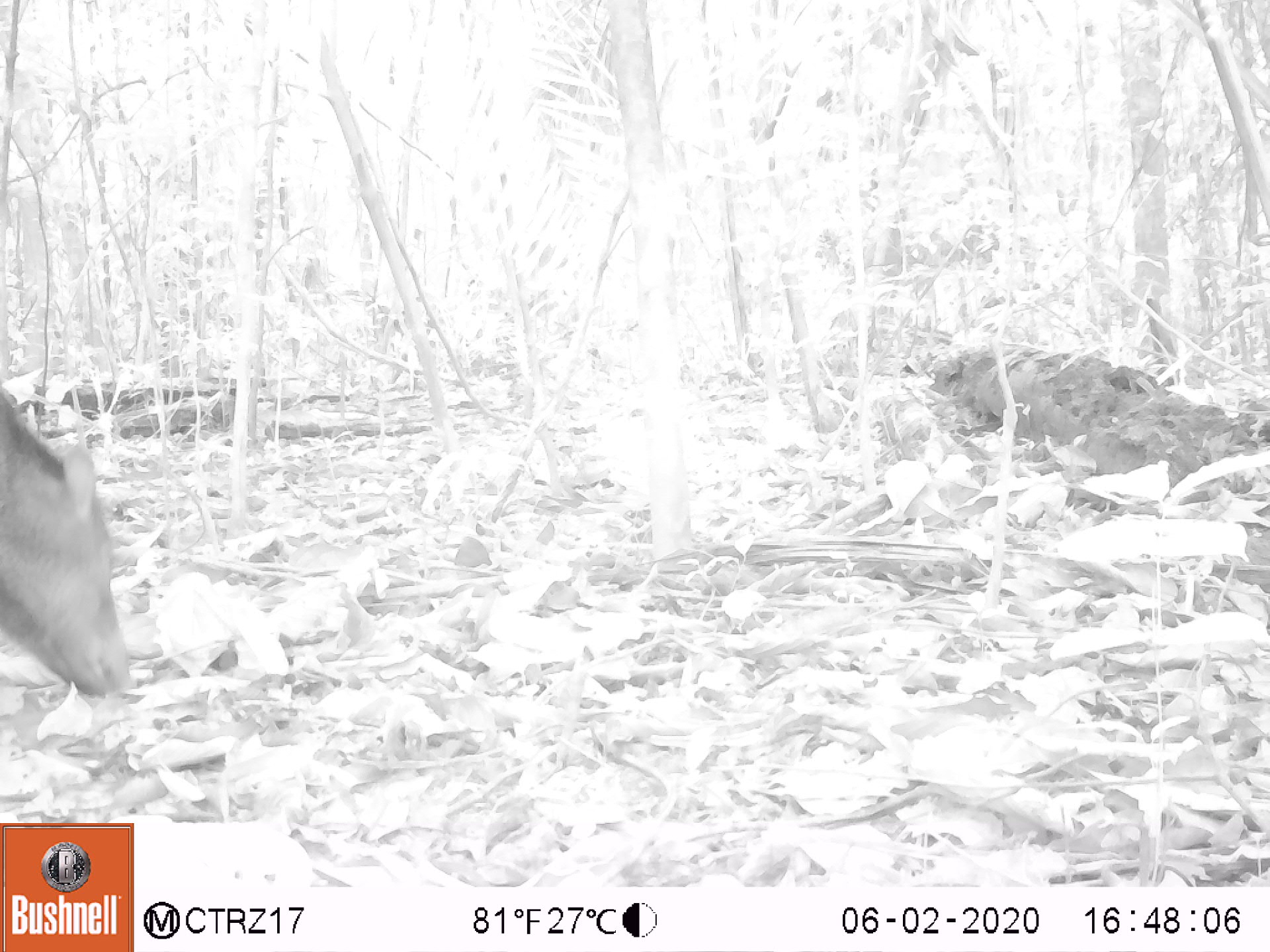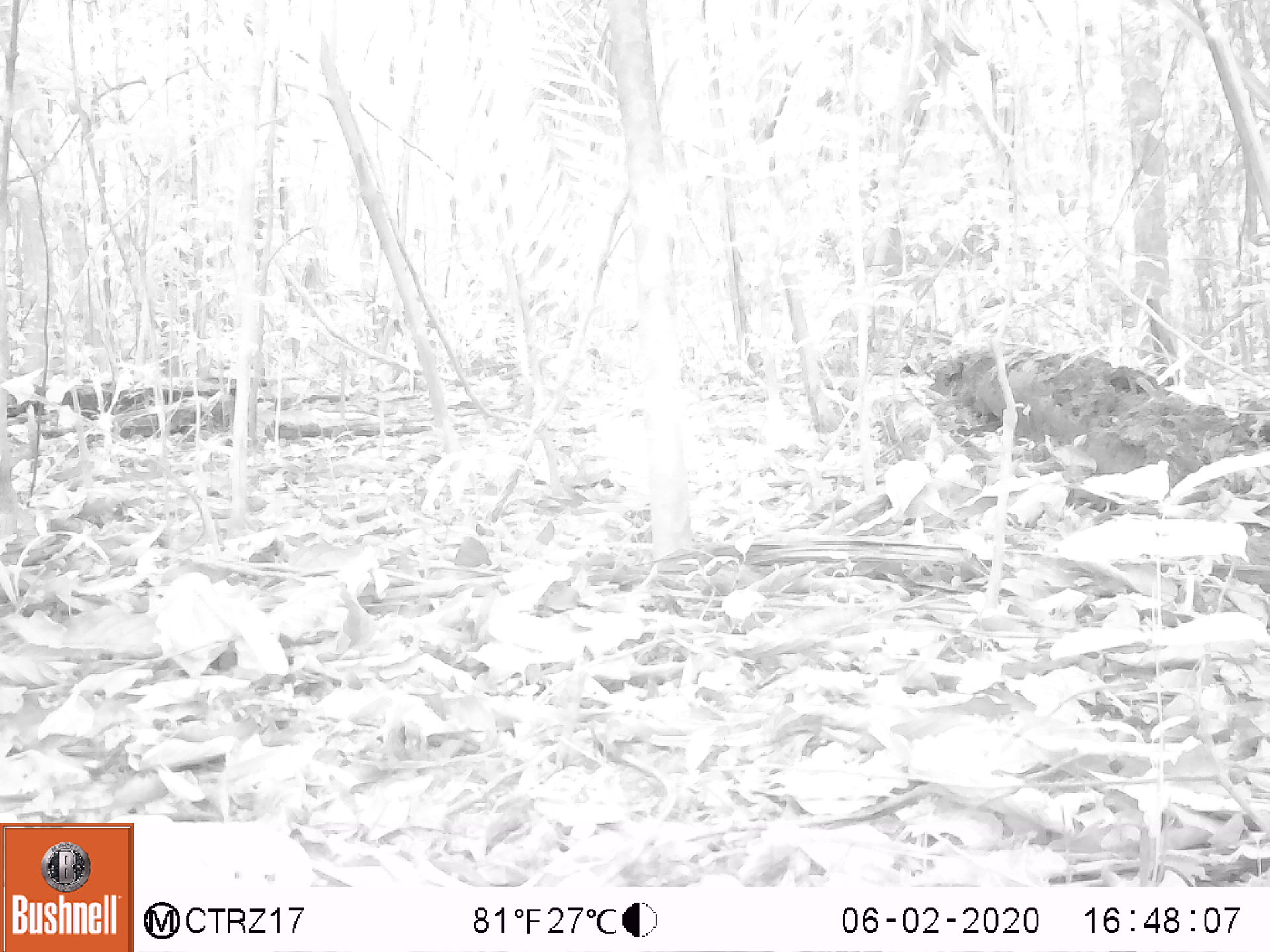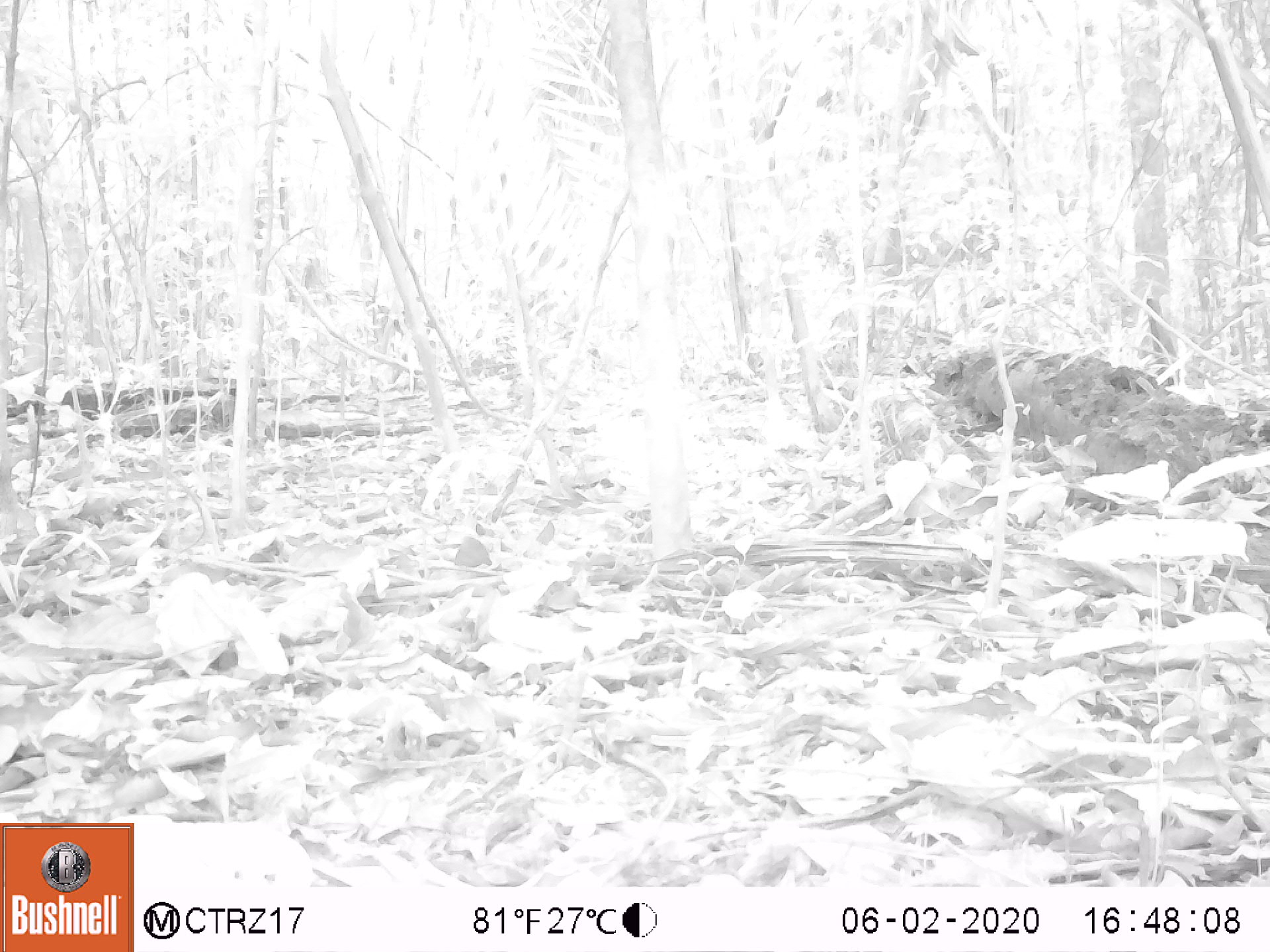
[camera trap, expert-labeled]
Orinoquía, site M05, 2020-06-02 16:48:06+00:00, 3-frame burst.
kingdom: Animalia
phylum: Chordata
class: Mammalia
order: Artiodactyla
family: Tayassuidae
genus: Pecari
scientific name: Pecari tajacu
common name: collared peccary